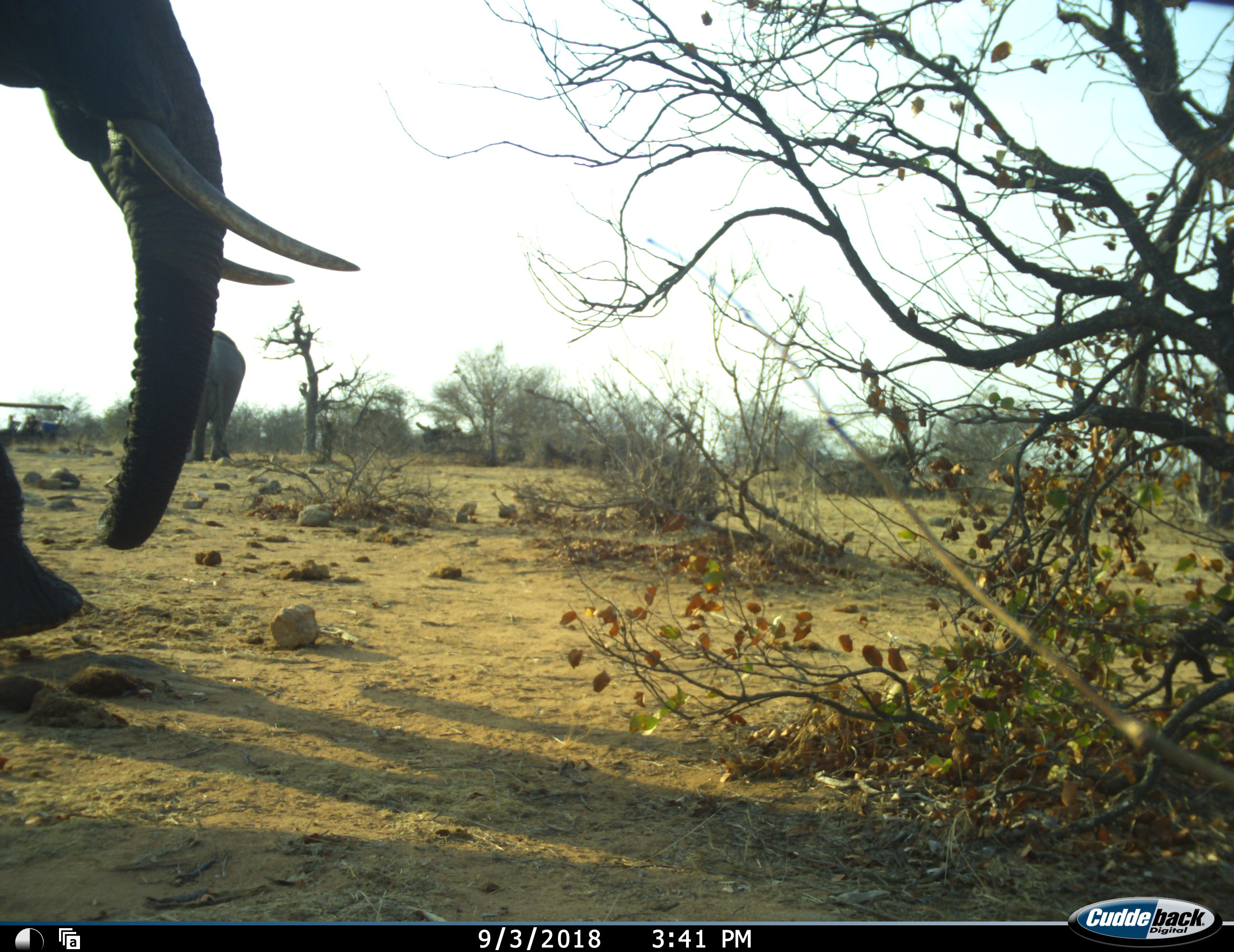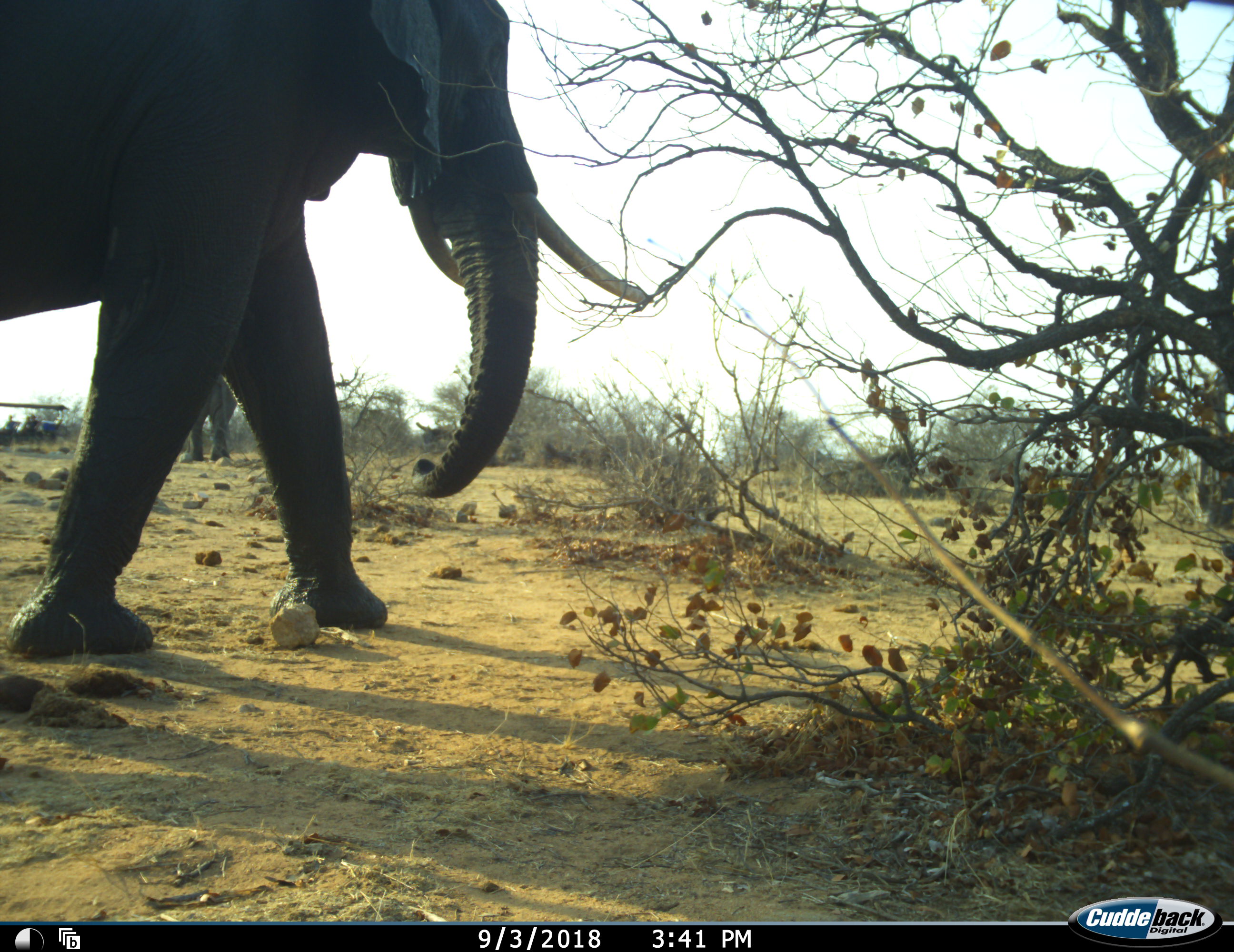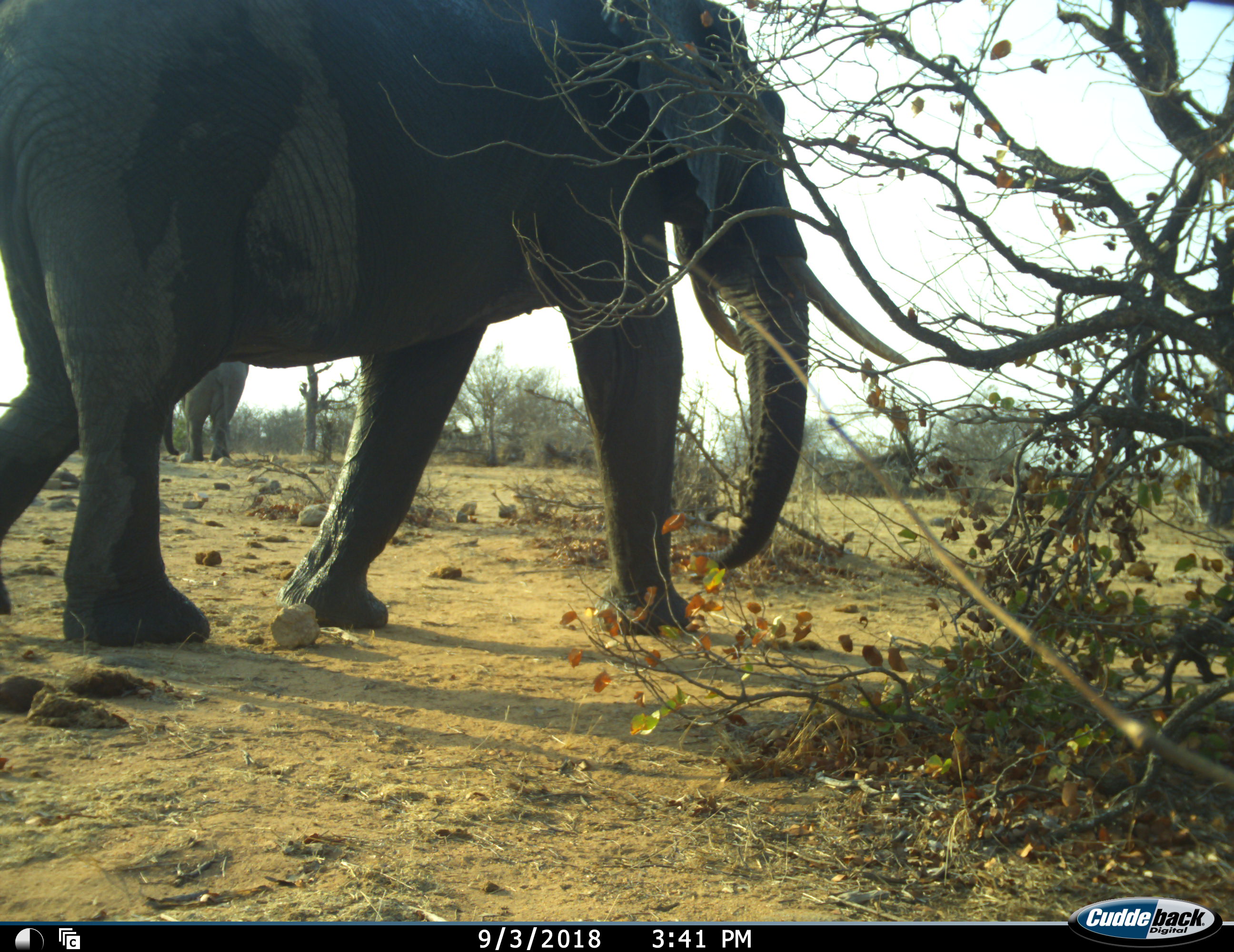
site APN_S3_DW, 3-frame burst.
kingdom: Animalia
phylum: Chordata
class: Mammalia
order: Proboscidea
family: Elephantidae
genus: Loxodonta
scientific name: Loxodonta africana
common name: african bush elephant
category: elephant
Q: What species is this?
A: Elephant (african bush elephant) (Loxodonta africana).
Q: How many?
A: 2.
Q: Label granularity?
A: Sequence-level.